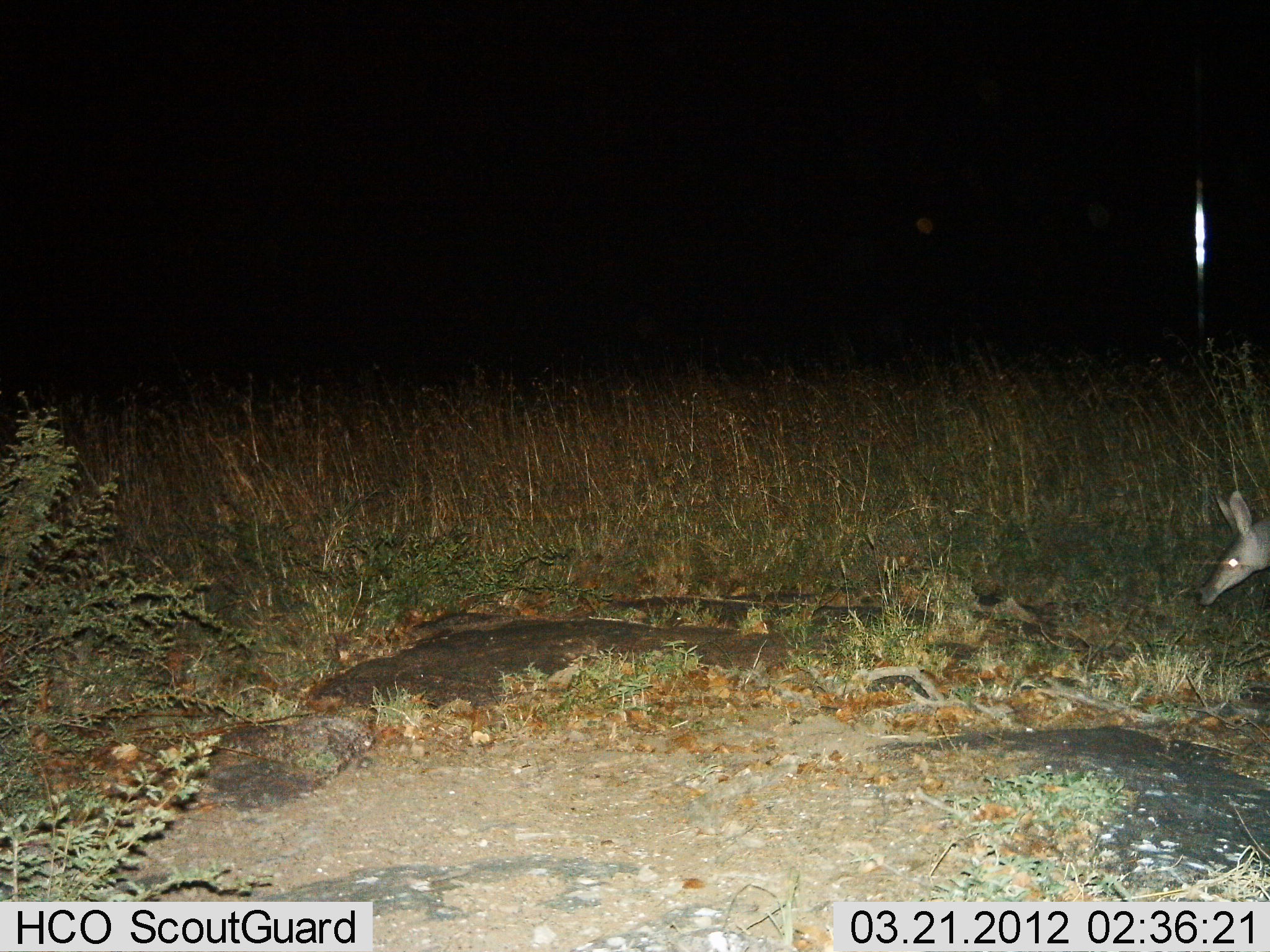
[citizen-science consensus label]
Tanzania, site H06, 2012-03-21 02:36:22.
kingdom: Animalia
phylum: Chordata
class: Mammalia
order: Tubulidentata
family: Orycteropodidae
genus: Orycteropus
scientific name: Orycteropus afer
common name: aardvark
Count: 1.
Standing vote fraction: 45%.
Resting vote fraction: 0%.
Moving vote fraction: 45%.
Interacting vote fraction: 0%.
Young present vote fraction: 0%.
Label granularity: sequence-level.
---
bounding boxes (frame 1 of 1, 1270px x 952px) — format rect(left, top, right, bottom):
animal: rect(1193, 487, 1270, 607)